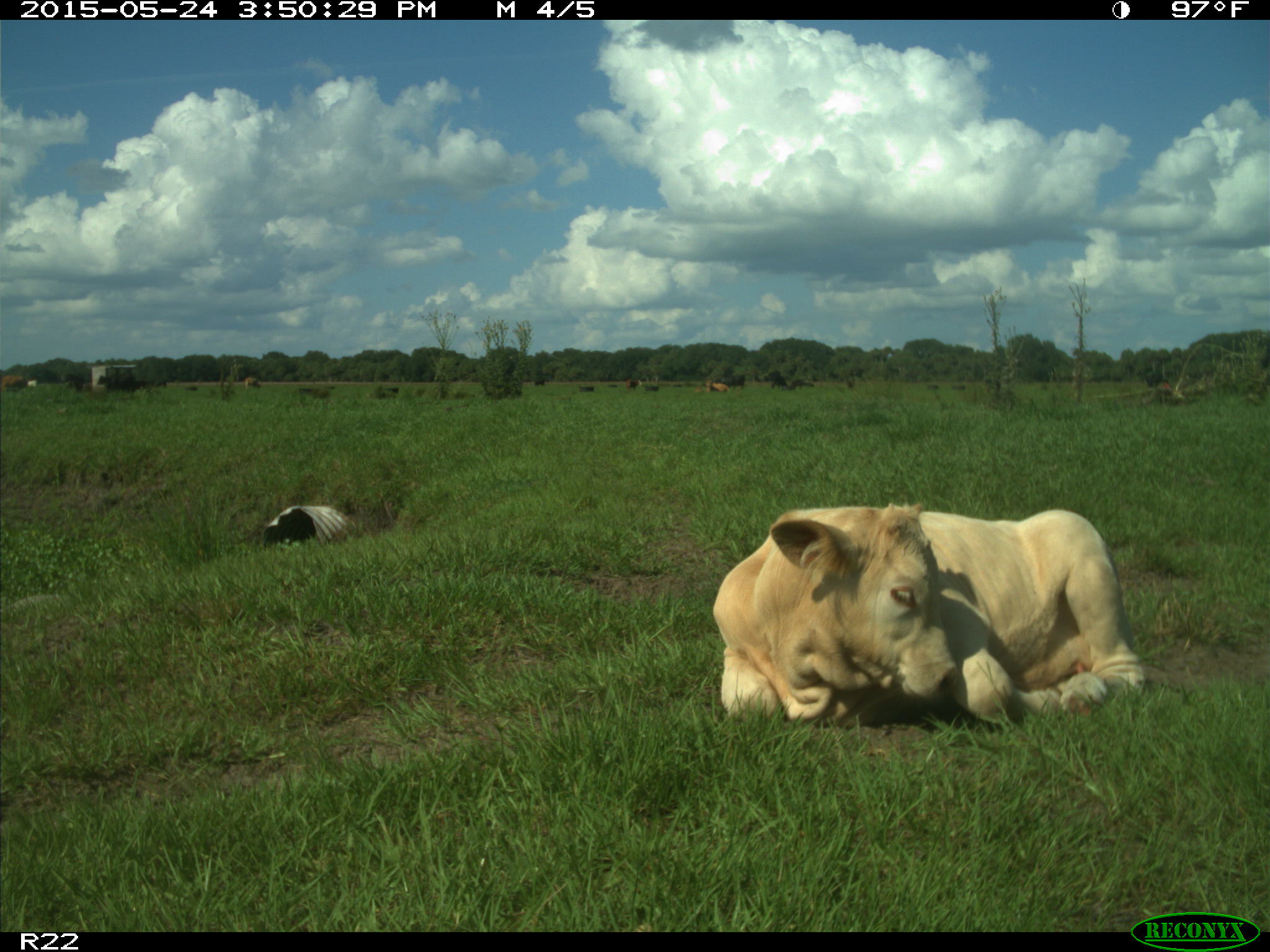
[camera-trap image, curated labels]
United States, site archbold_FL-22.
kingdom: Animalia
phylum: Chordata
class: Mammalia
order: Artiodactyla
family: Bovidae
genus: Bos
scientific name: Bos taurus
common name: domestic cow